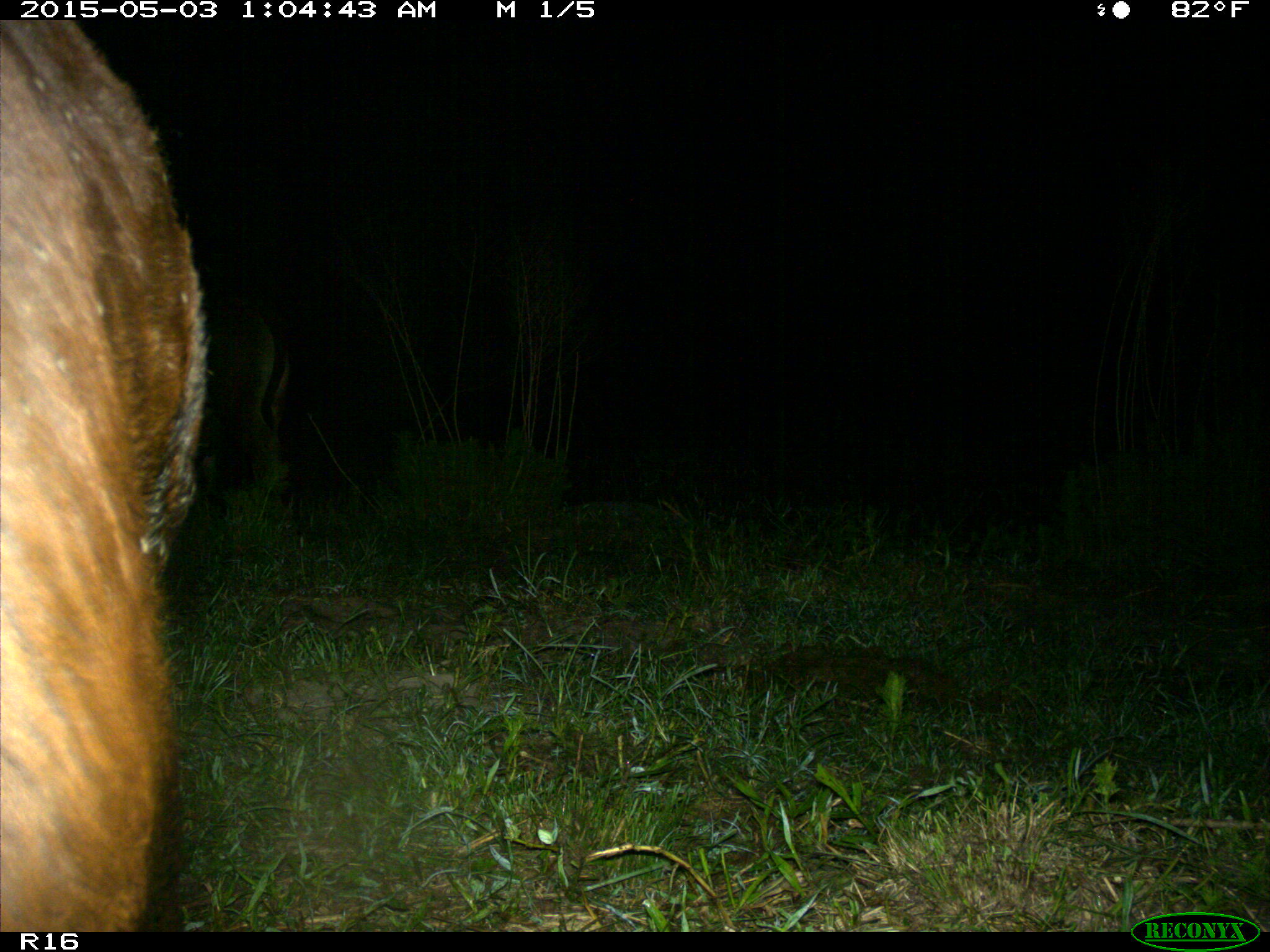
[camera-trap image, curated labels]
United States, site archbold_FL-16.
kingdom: Animalia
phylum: Chordata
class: Mammalia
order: Artiodactyla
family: Bovidae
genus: Bos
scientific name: Bos taurus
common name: domestic cow